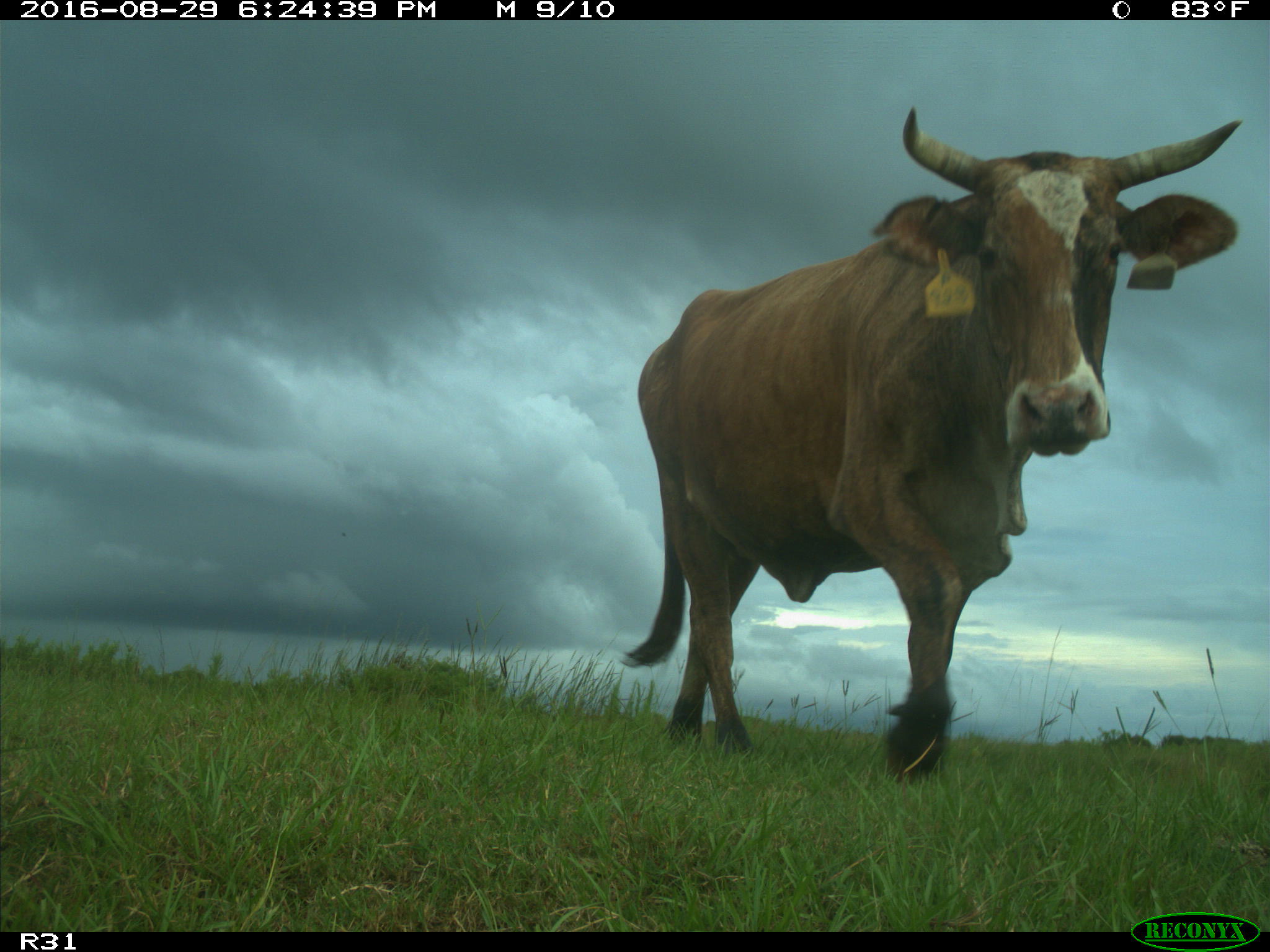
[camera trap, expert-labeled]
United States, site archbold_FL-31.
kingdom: Animalia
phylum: Chordata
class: Mammalia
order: Artiodactyla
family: Bovidae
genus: Bos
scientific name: Bos taurus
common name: domestic cow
Bos taurus (domestic cow).